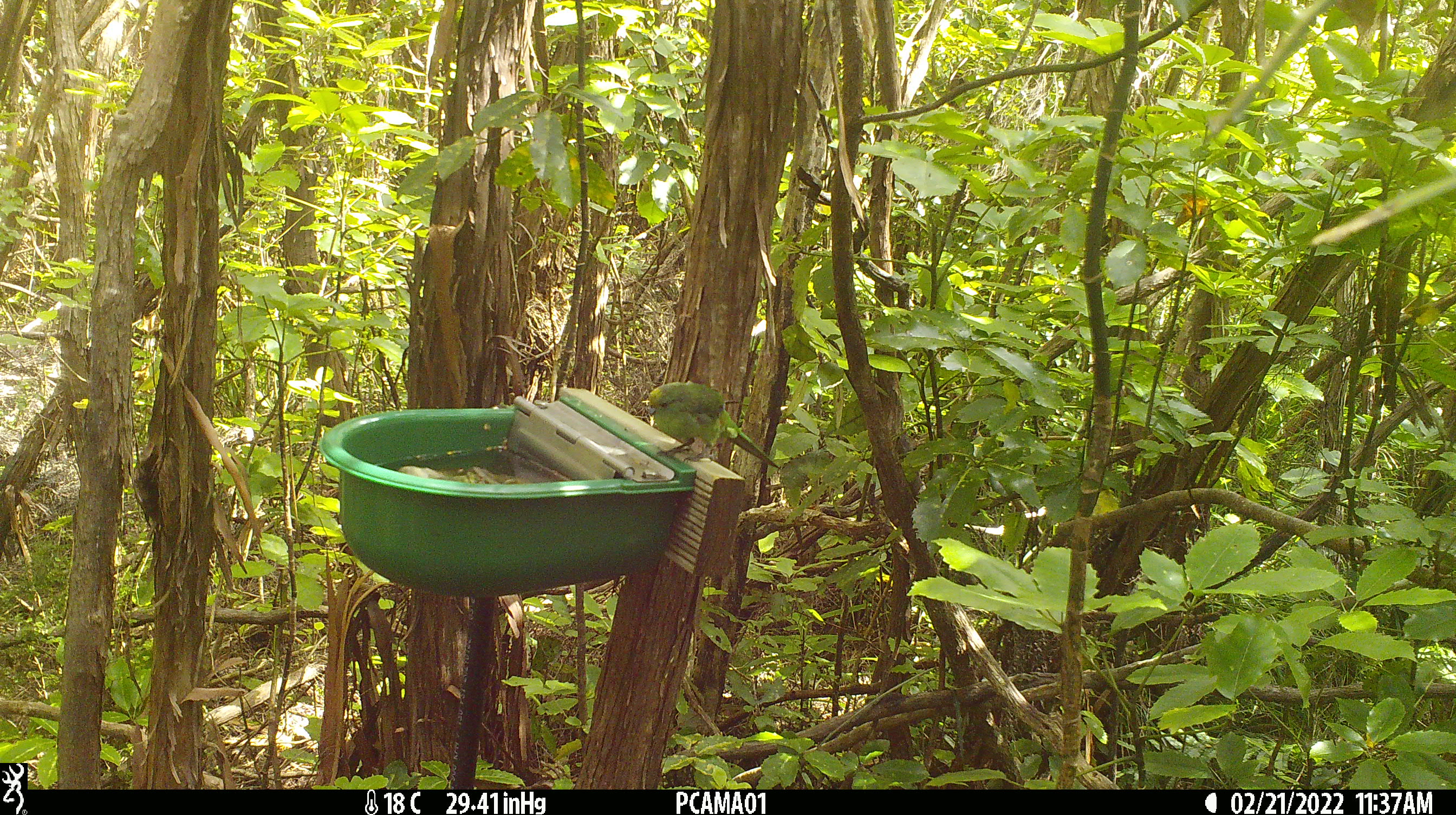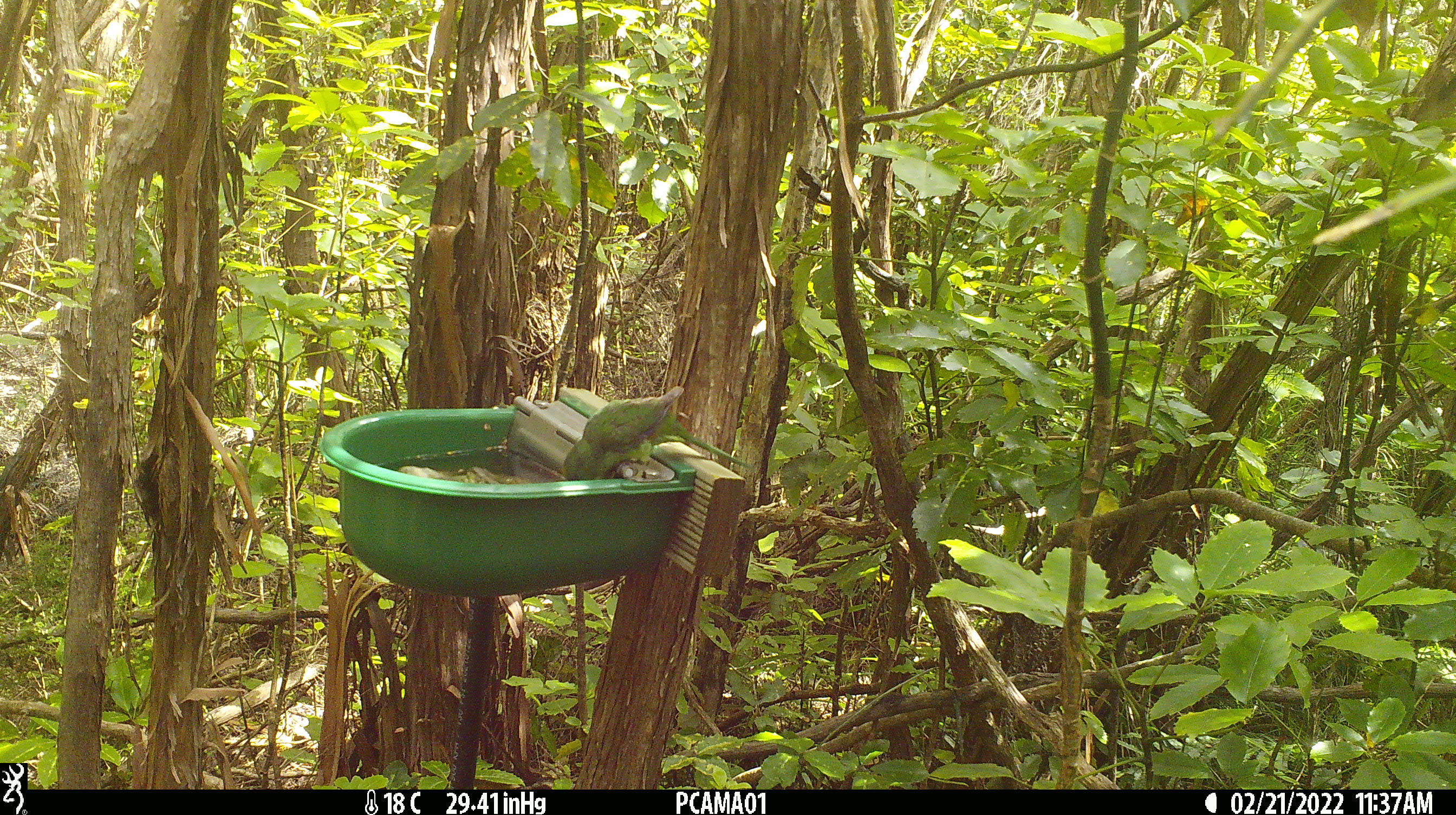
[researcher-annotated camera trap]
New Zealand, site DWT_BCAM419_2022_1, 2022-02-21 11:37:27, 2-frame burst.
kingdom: Animalia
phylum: Chordata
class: Aves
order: Psittaciformes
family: Psittaculidae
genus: Cyanoramphus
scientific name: Cyanoramphus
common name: parakeet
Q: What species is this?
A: Parakeet (Cyanoramphus).